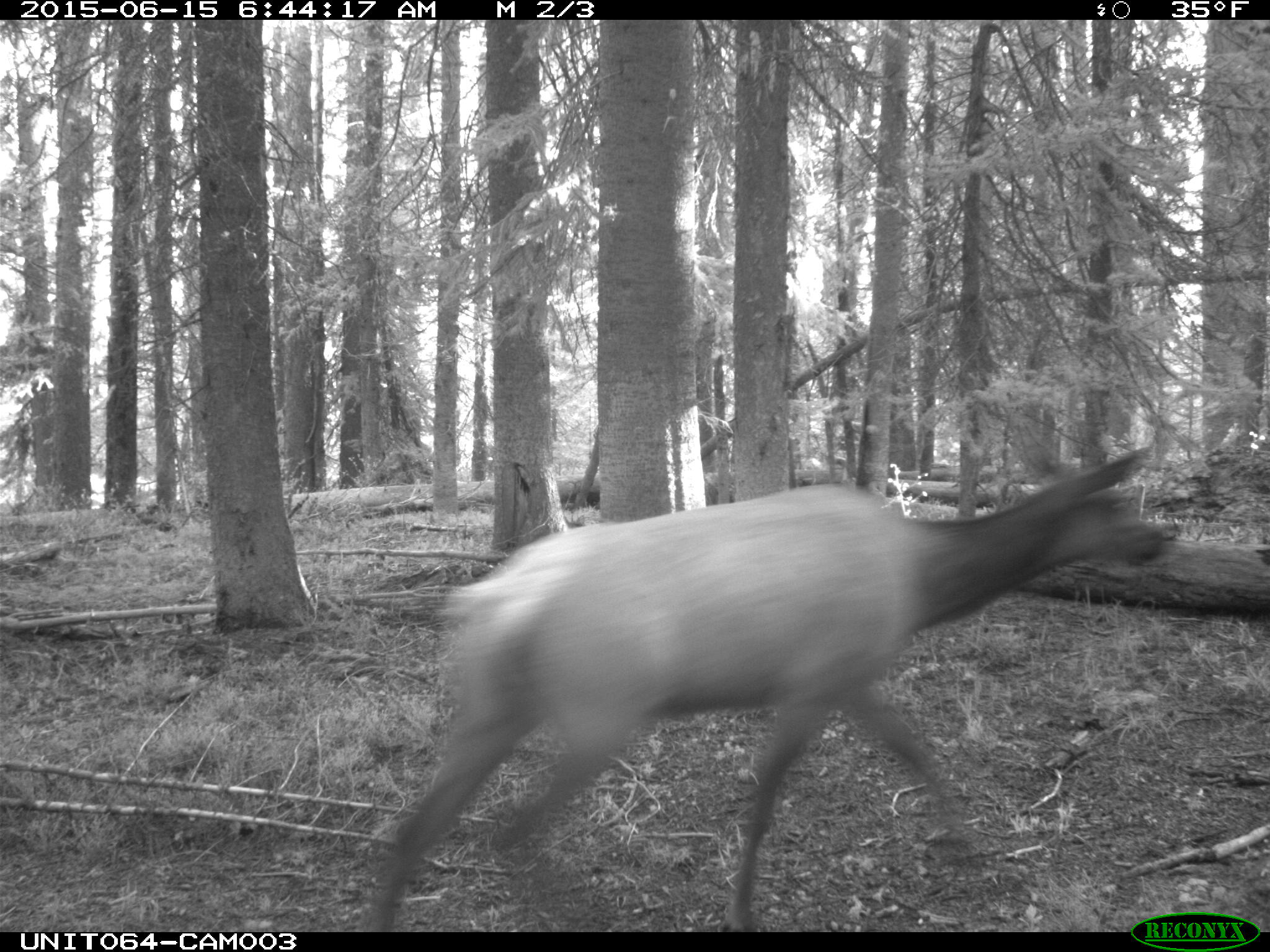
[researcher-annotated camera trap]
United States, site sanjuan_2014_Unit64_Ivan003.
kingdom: Animalia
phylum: Chordata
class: Mammalia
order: Artiodactyla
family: Cervidae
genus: Cervus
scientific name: Cervus elaphus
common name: red deer